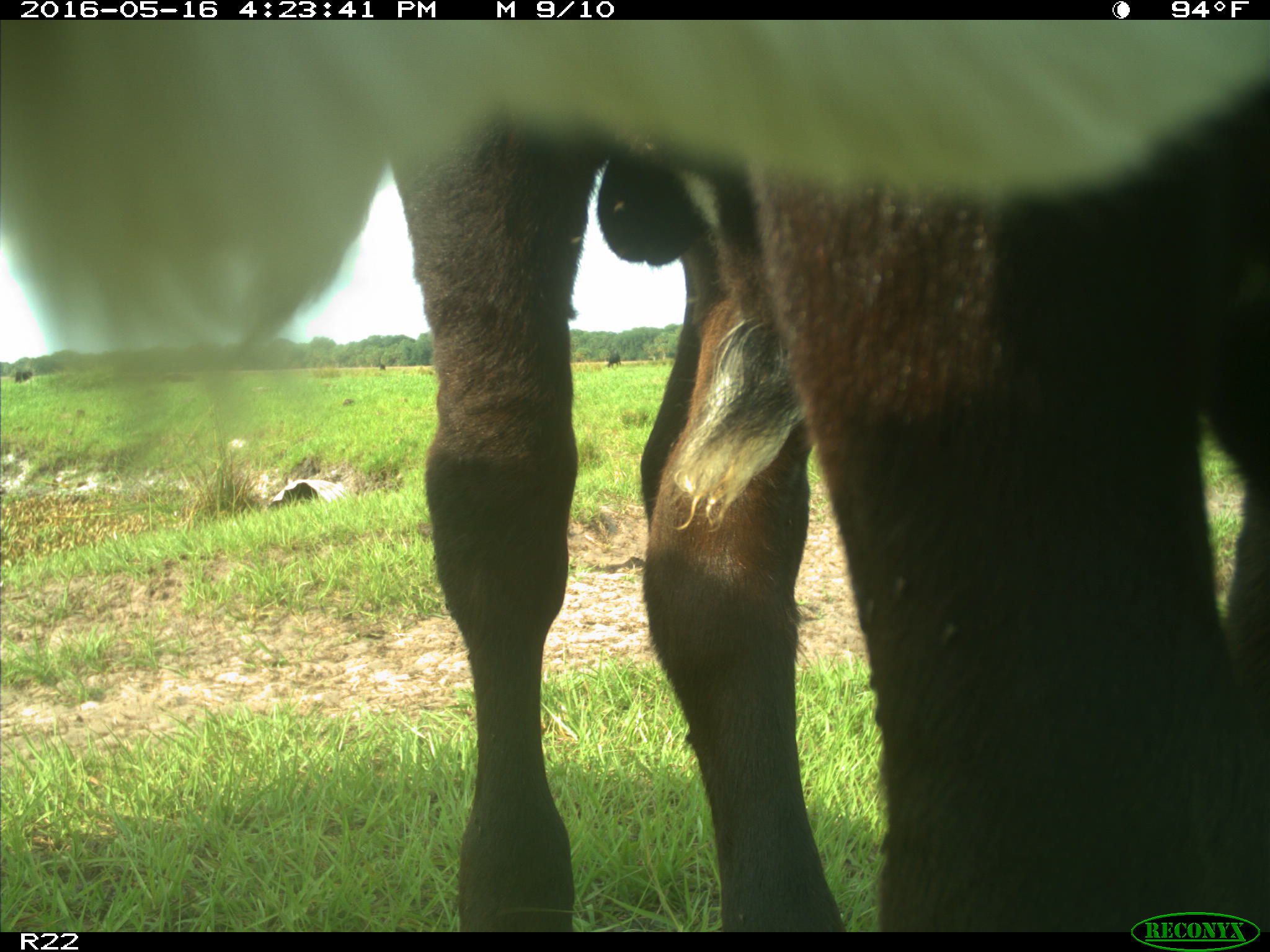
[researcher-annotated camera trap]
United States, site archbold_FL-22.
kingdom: Animalia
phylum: Chordata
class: Mammalia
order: Artiodactyla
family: Bovidae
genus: Bos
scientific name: Bos taurus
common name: domestic cow